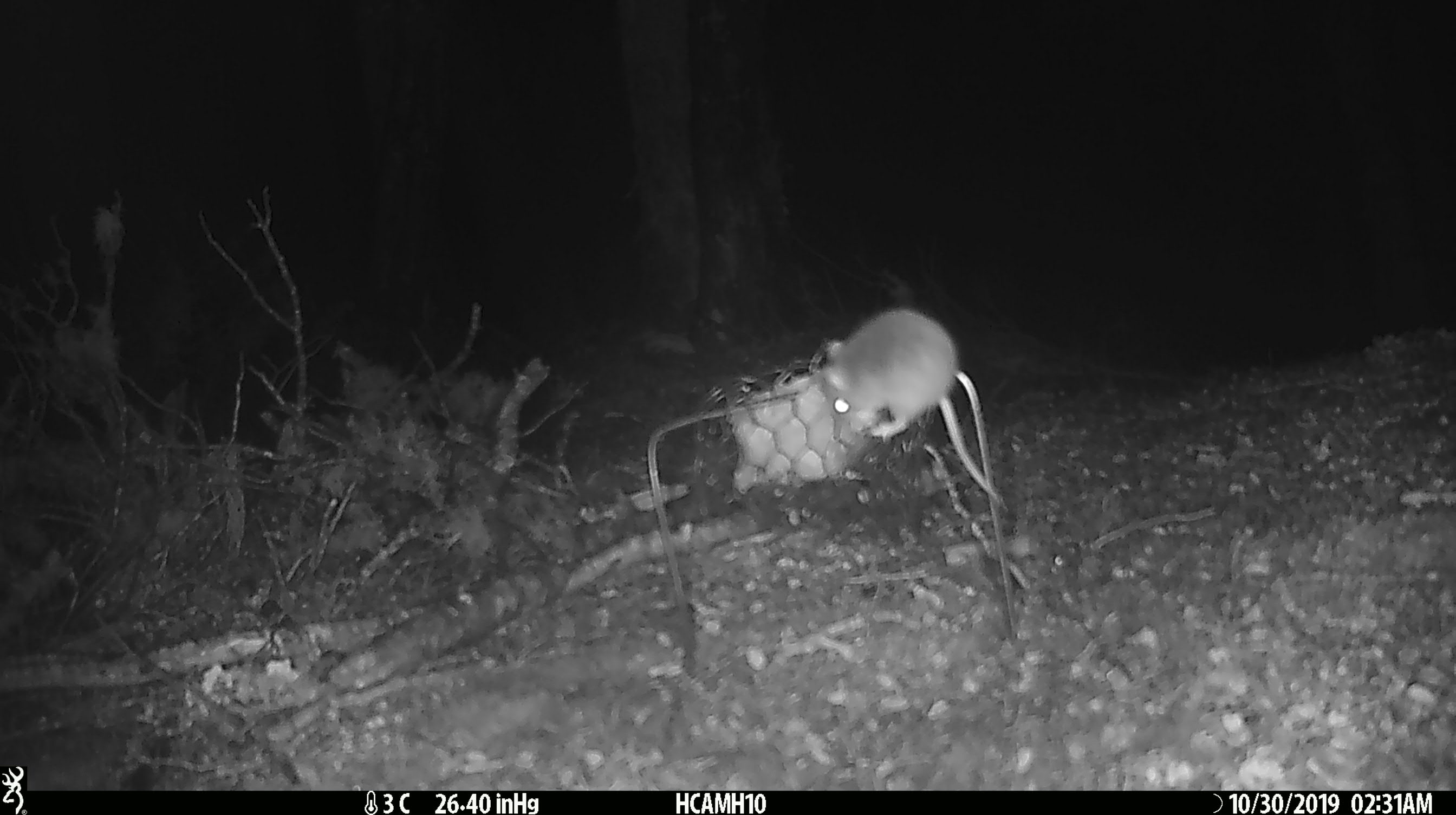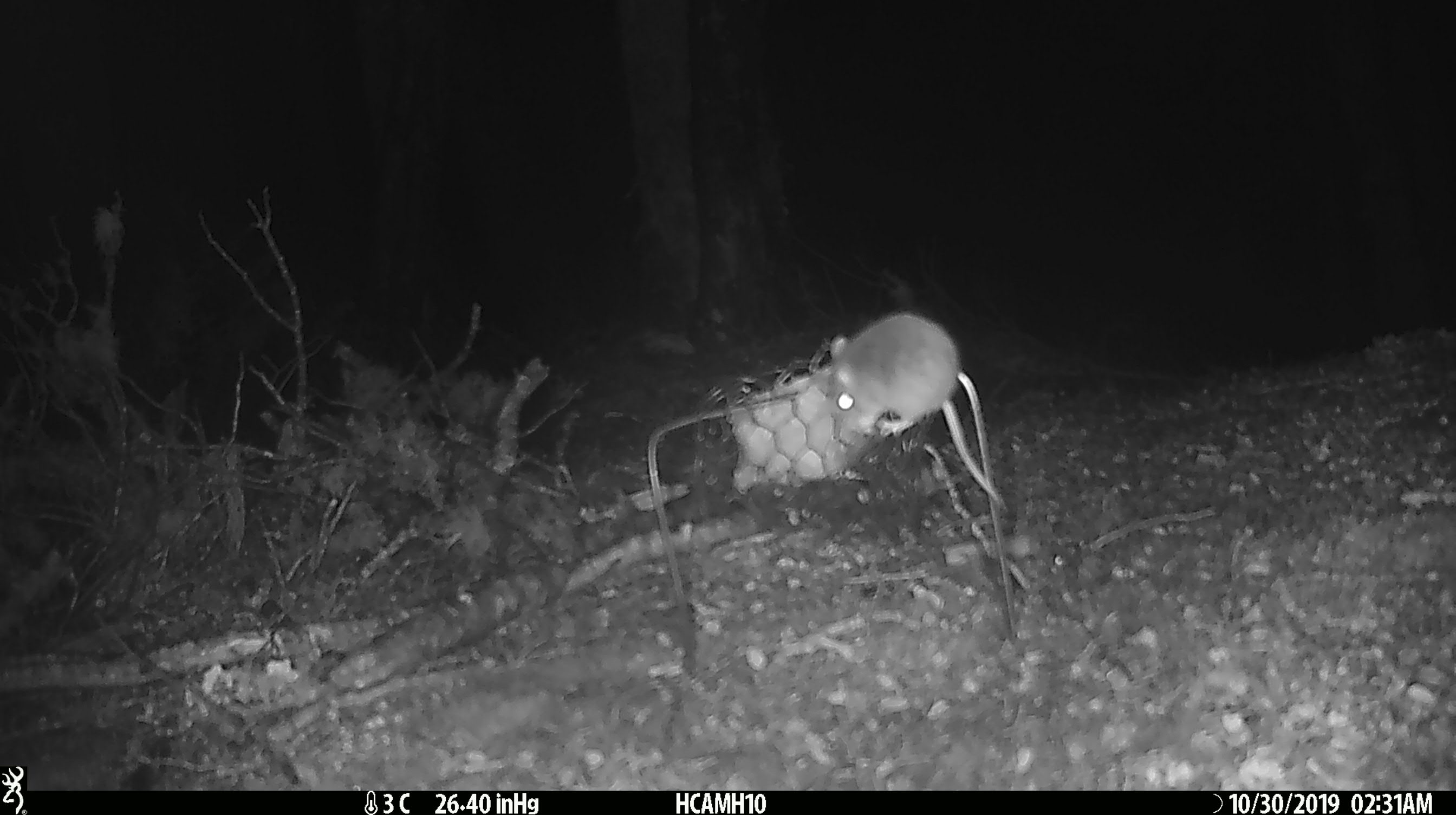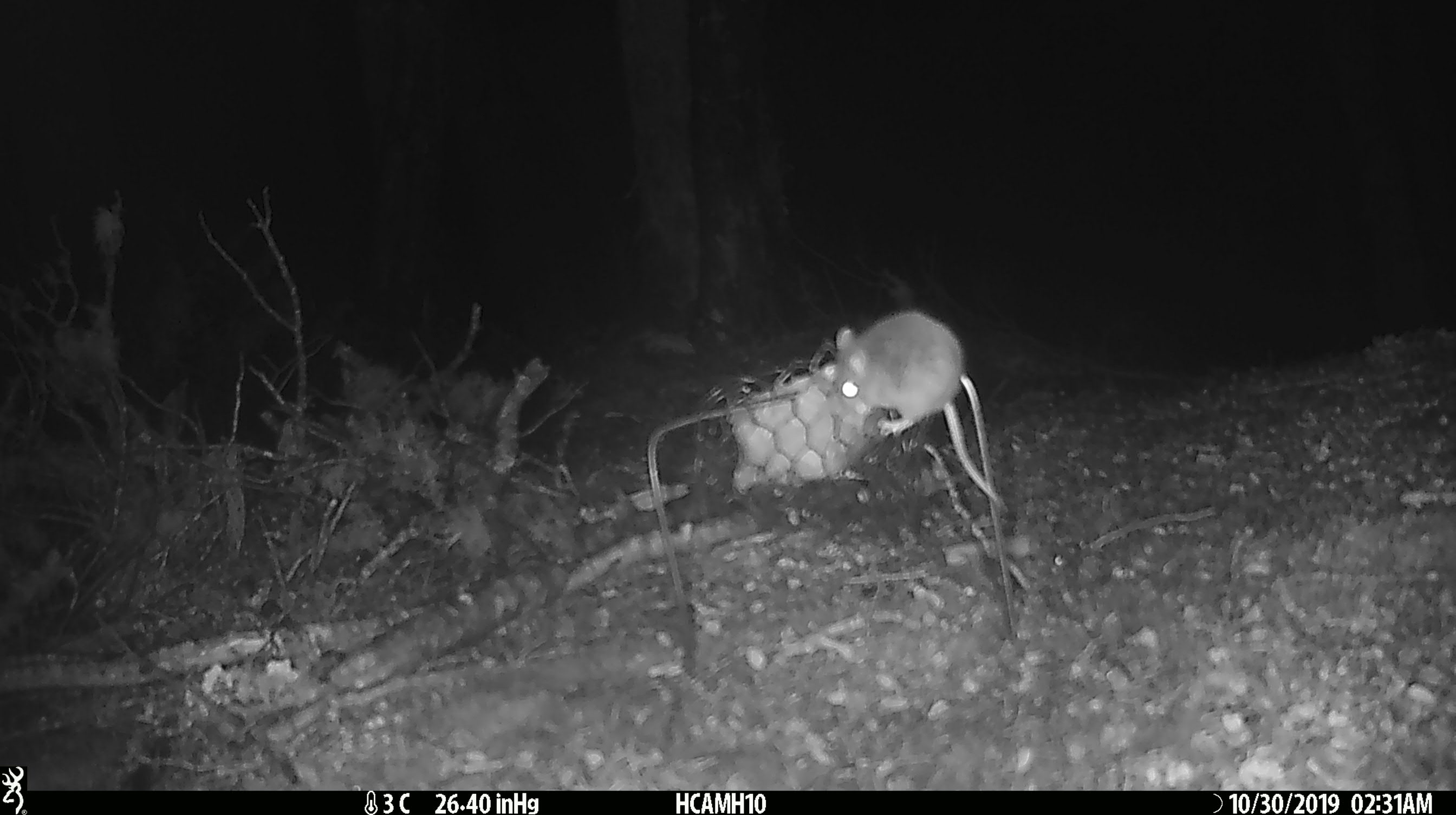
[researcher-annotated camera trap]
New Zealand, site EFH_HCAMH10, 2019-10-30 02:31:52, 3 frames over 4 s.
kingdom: Animalia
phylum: Chordata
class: Mammalia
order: Rodentia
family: Muridae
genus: Mus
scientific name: Mus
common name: mouse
Mouse (Mus).